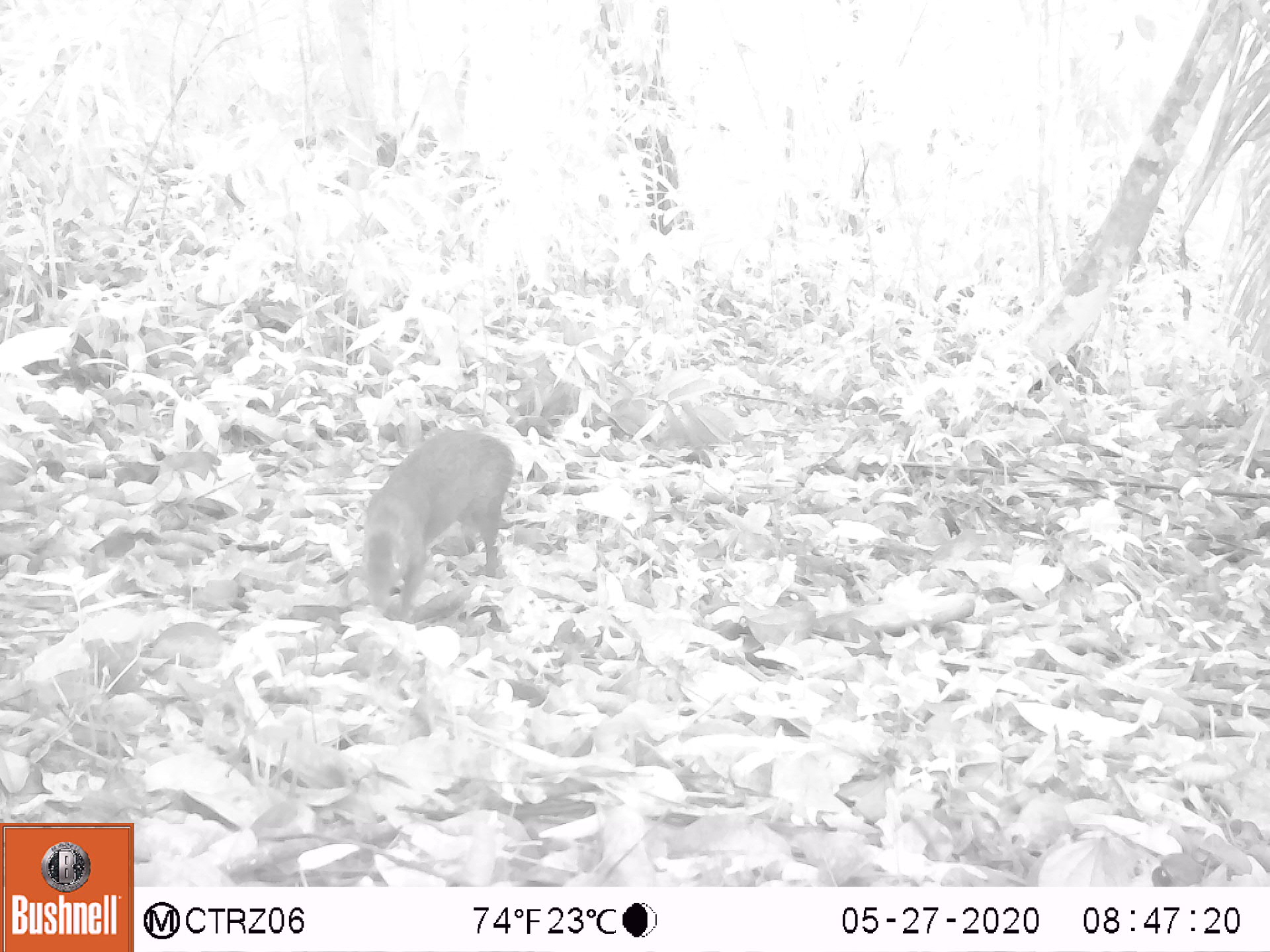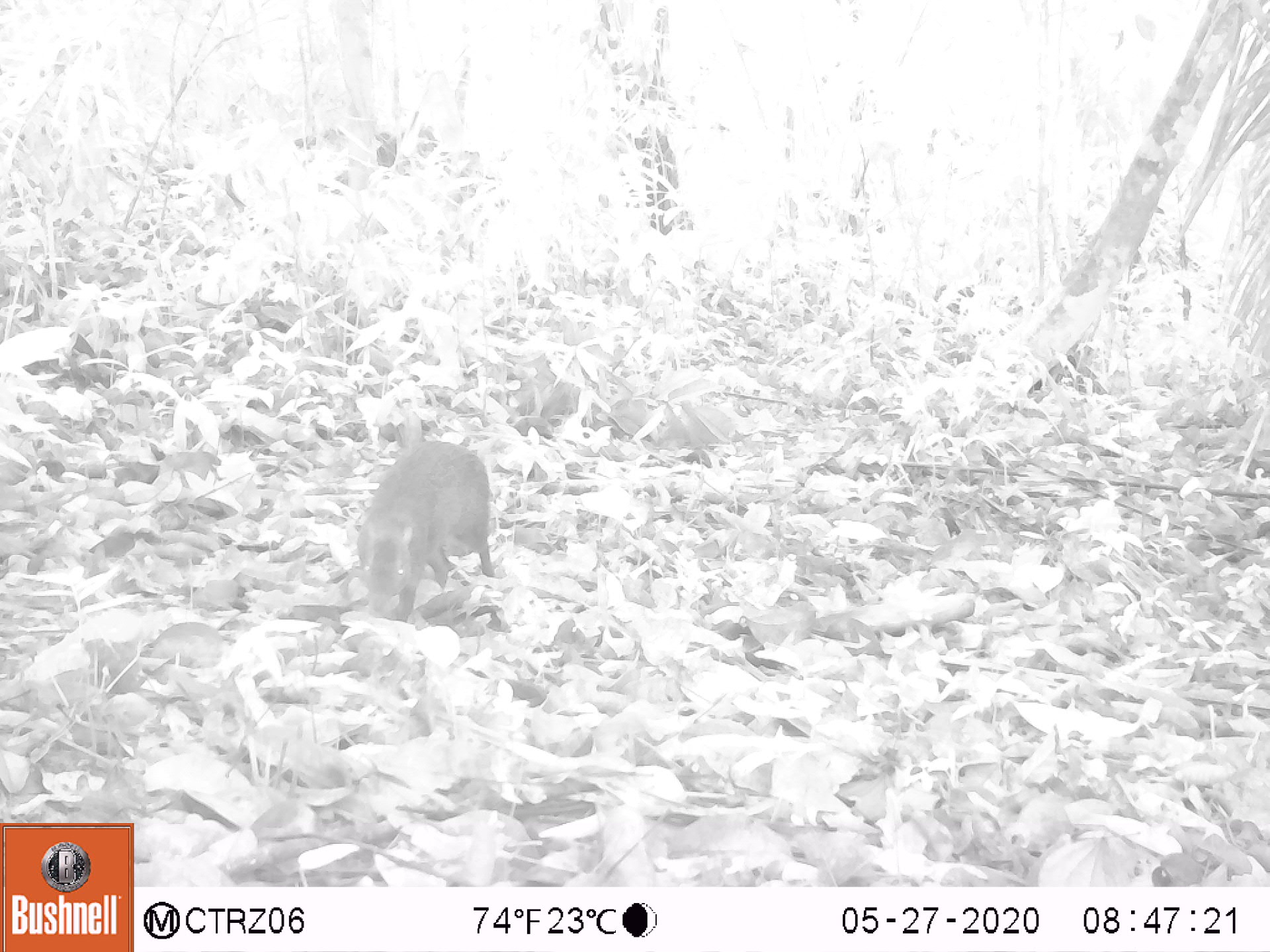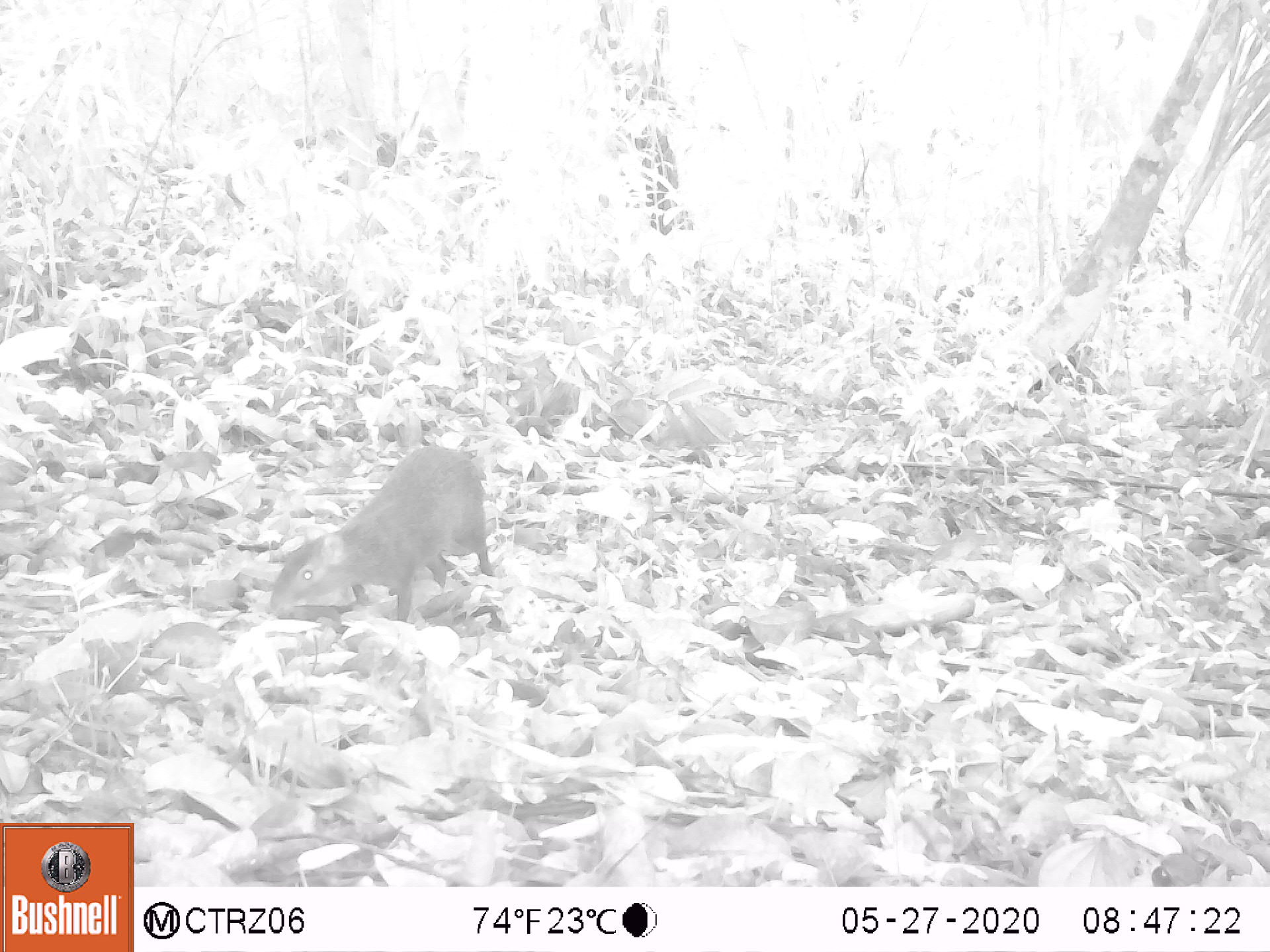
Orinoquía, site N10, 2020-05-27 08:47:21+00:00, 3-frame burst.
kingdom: Animalia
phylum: Chordata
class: Mammalia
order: Rodentia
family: Dasyproctidae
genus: Dasyprocta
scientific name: Dasyprocta fuliginosa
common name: black agouti